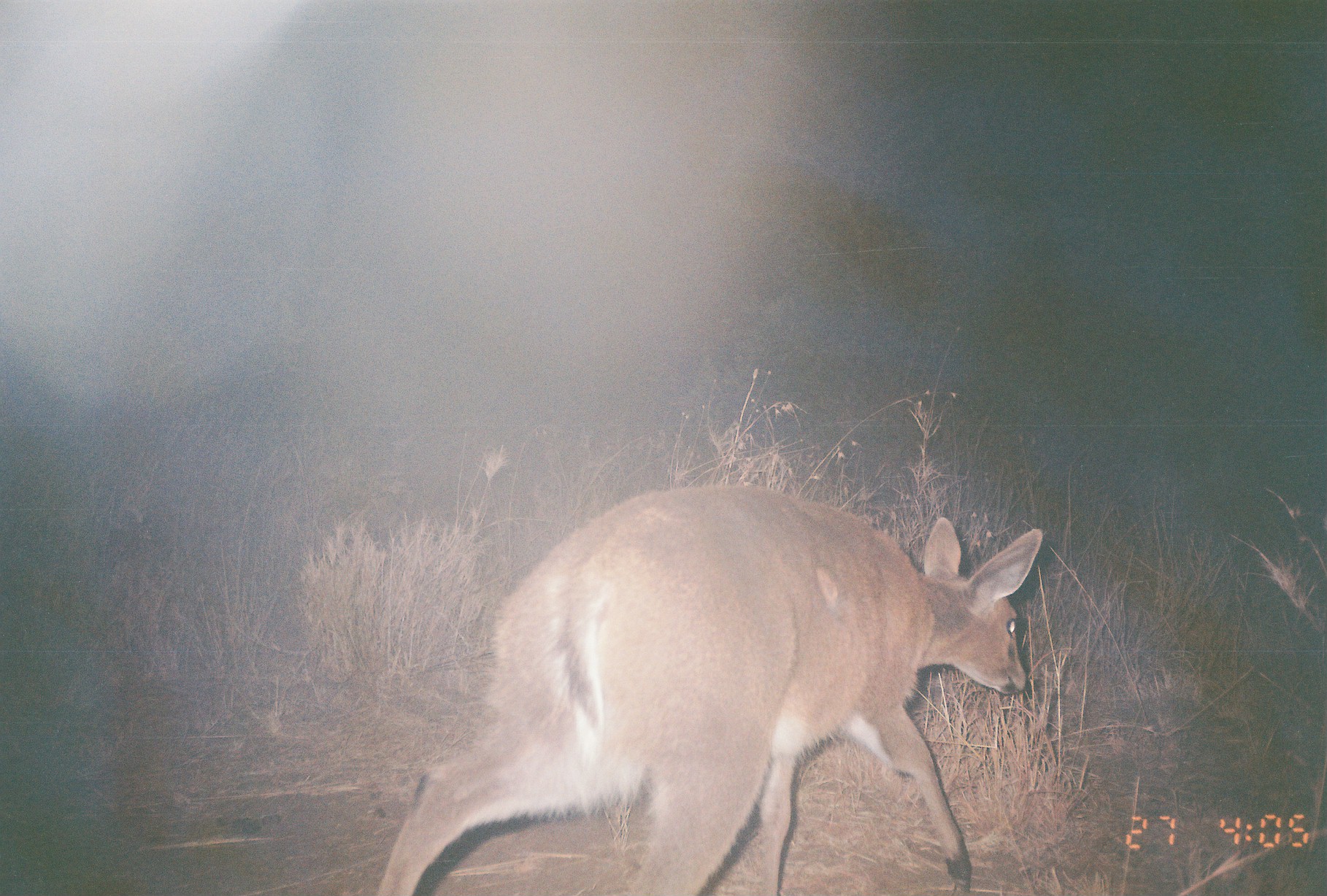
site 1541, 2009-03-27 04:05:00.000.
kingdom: Animalia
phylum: Chordata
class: Mammalia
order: Artiodactyla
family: Bovidae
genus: Sylvicapra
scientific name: Sylvicapra grimmia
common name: bush duiker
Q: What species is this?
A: Sylvicapra grimmia (bush duiker).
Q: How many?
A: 1.